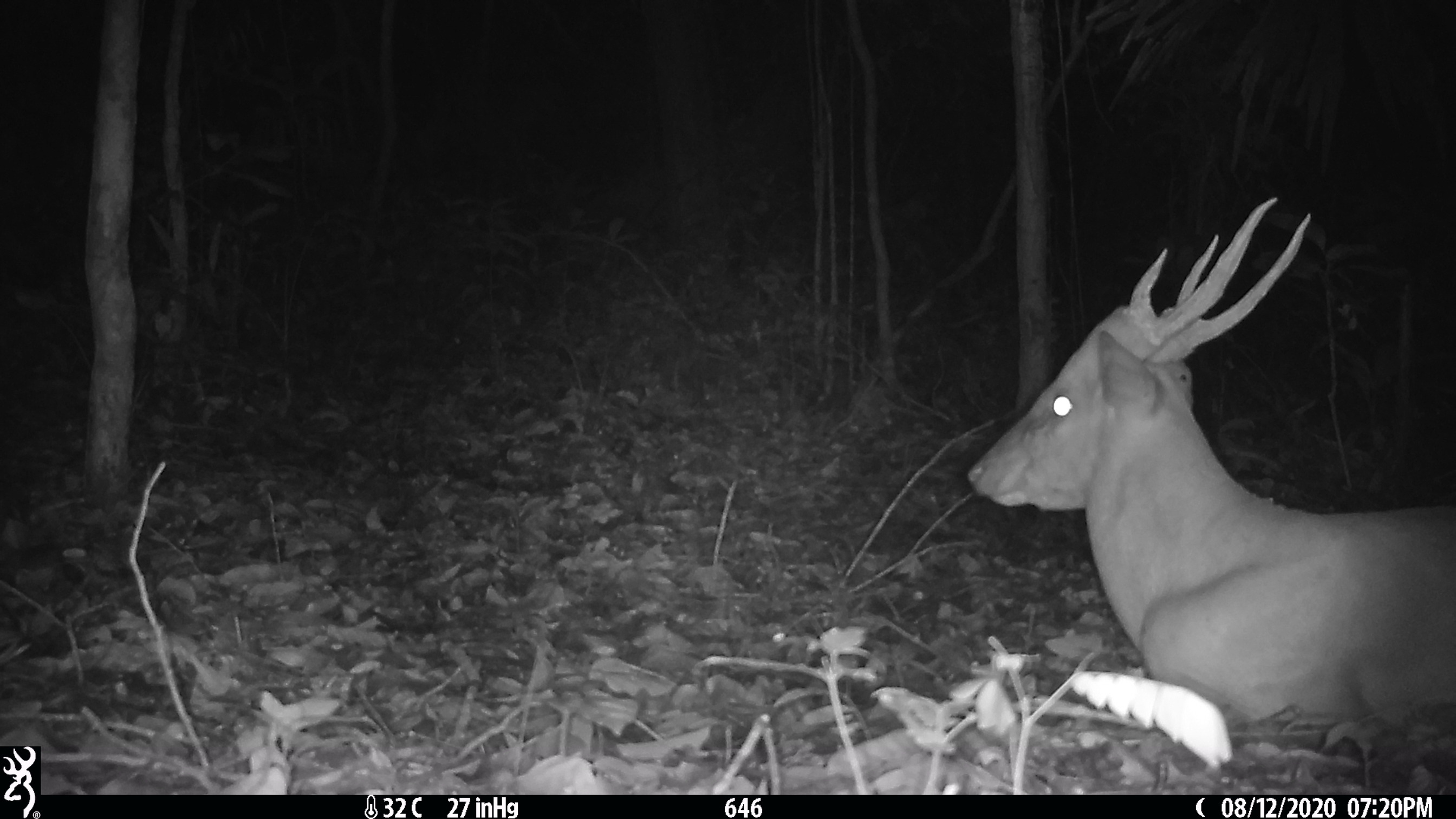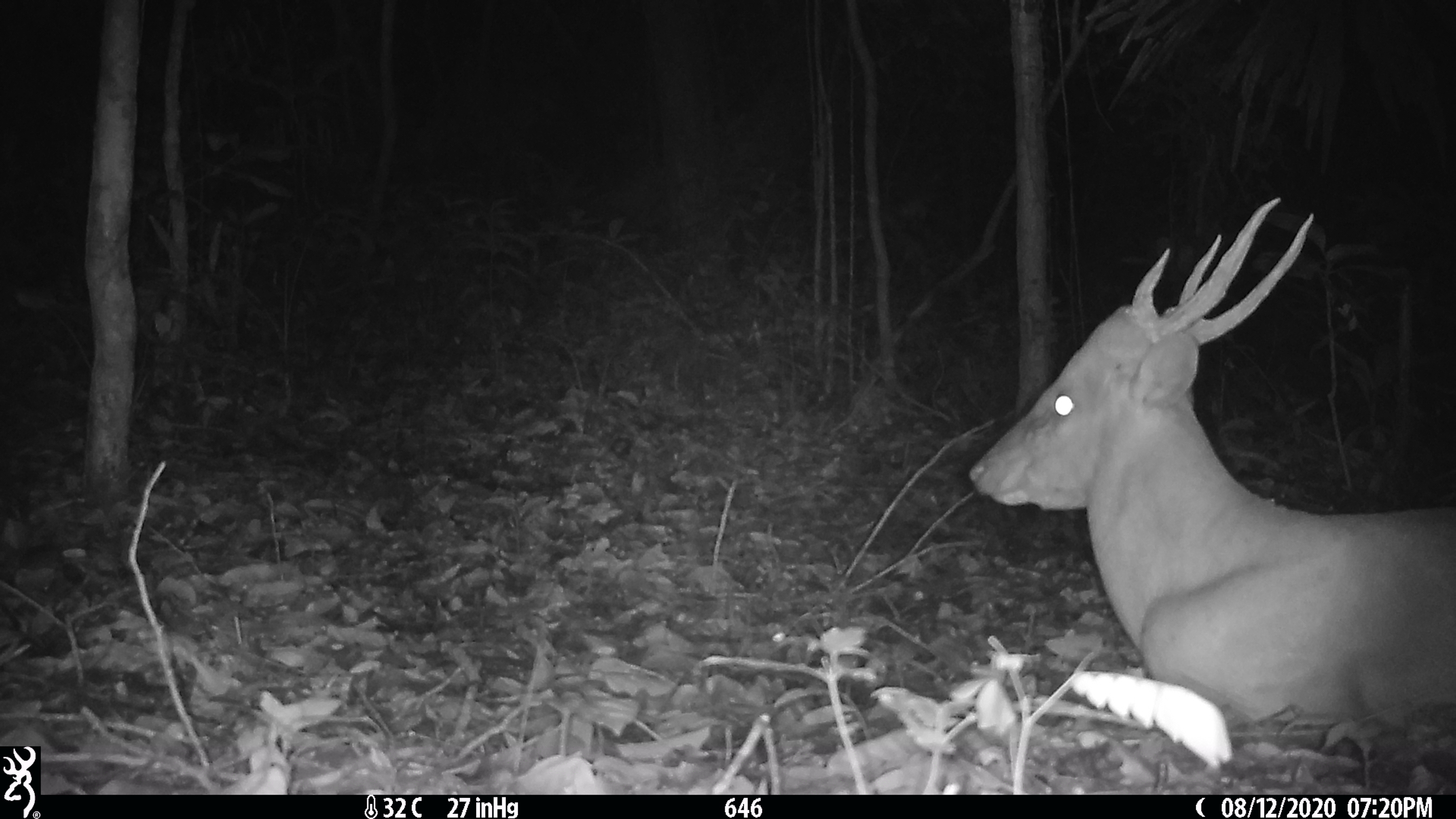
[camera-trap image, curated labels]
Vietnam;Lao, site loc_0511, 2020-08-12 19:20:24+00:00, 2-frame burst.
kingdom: Animalia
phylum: Chordata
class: Mammalia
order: Artiodactyla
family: Cervidae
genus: Muntiacus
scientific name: Muntiacus vuquangensis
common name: large-antlered muntjac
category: large antlered muntjac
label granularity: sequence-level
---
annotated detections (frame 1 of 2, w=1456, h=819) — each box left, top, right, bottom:
large antlered muntjac: 965, 196, 1456, 735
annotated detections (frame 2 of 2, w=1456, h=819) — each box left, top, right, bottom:
large antlered muntjac: 965, 196, 1456, 737